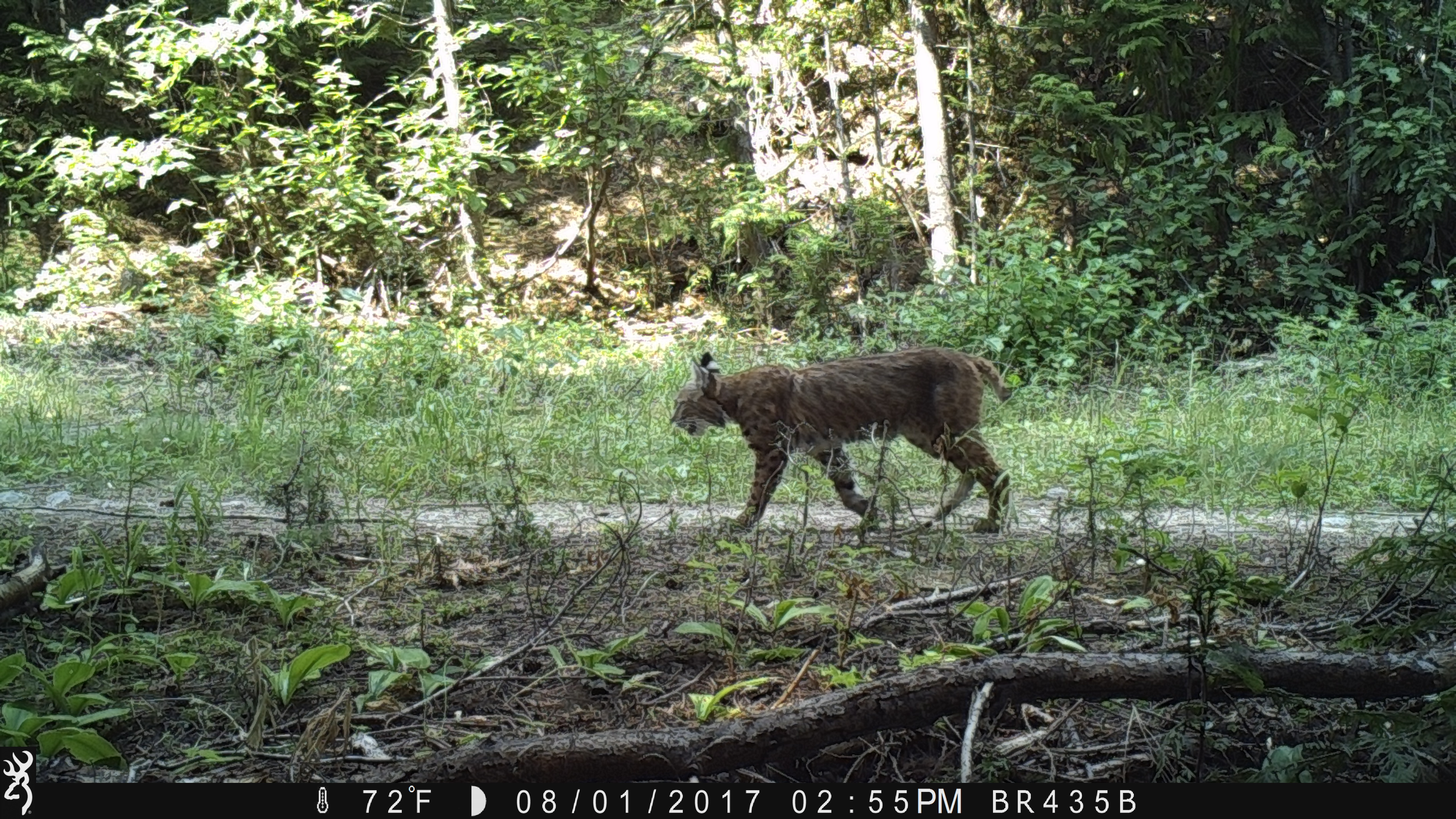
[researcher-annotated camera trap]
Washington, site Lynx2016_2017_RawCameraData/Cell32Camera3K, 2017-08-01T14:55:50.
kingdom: Animalia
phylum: Chordata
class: Mammalia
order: Carnivora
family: Felidae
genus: Lynx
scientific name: Lynx rufus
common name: bobcat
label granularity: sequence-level